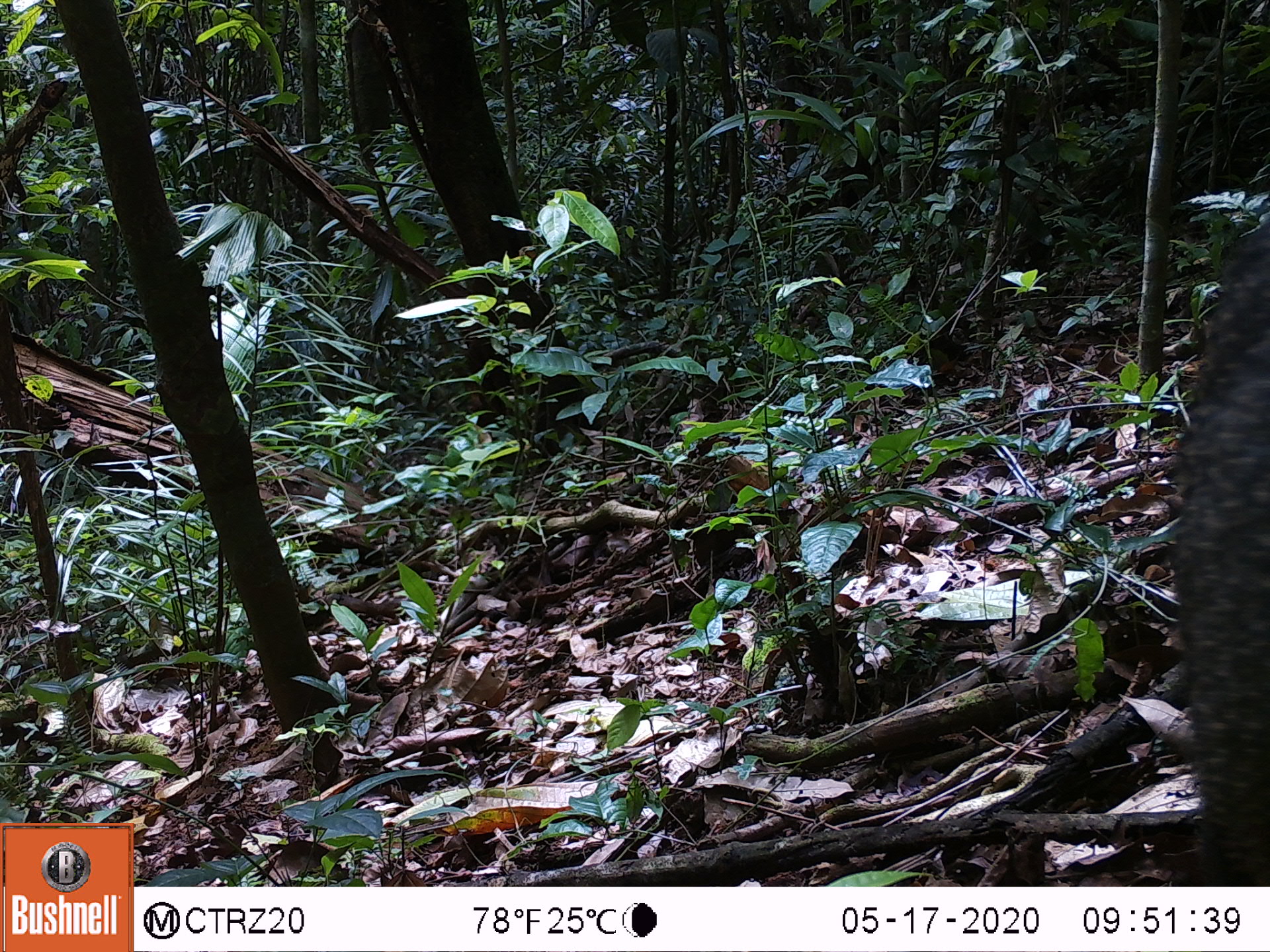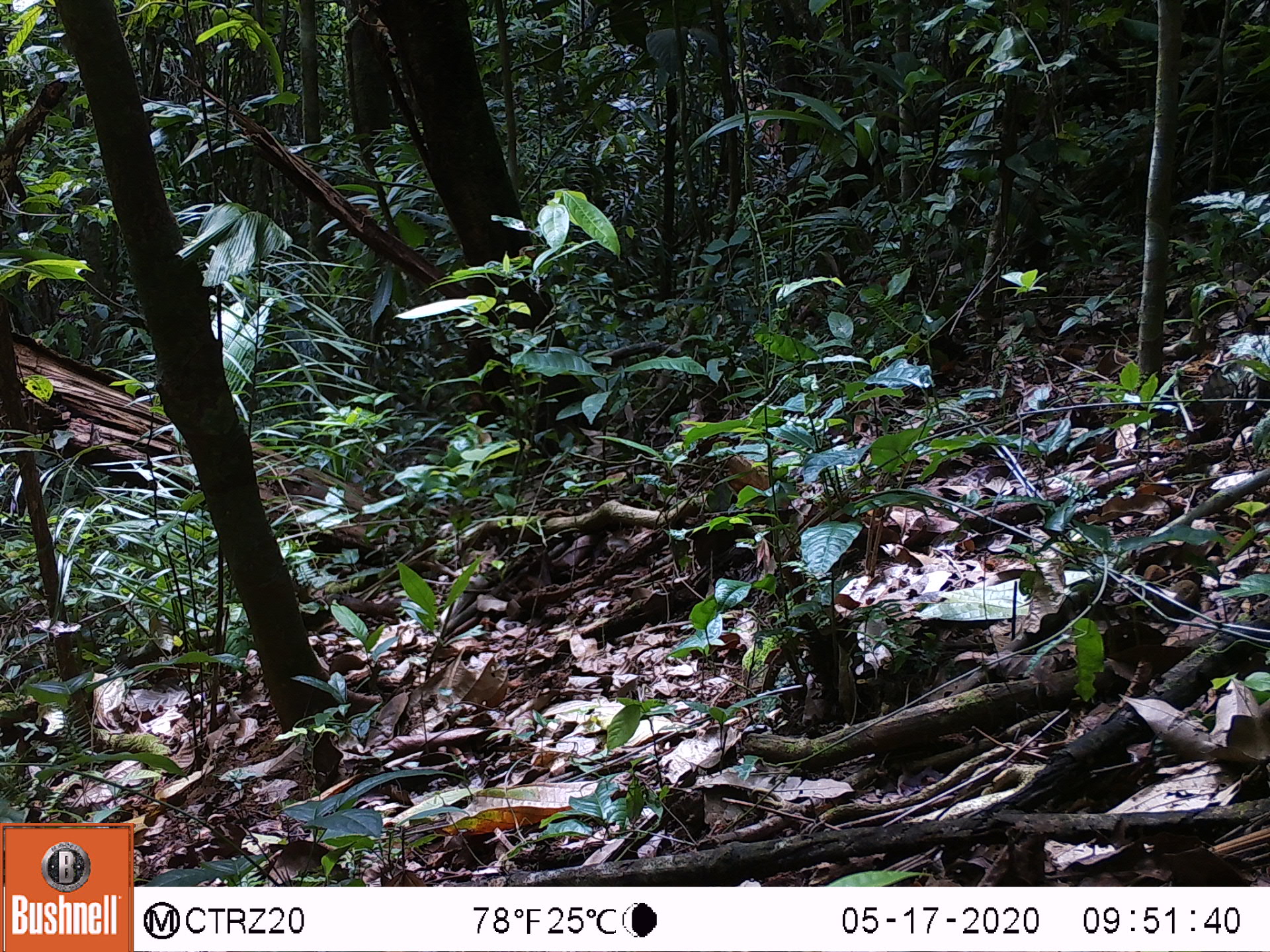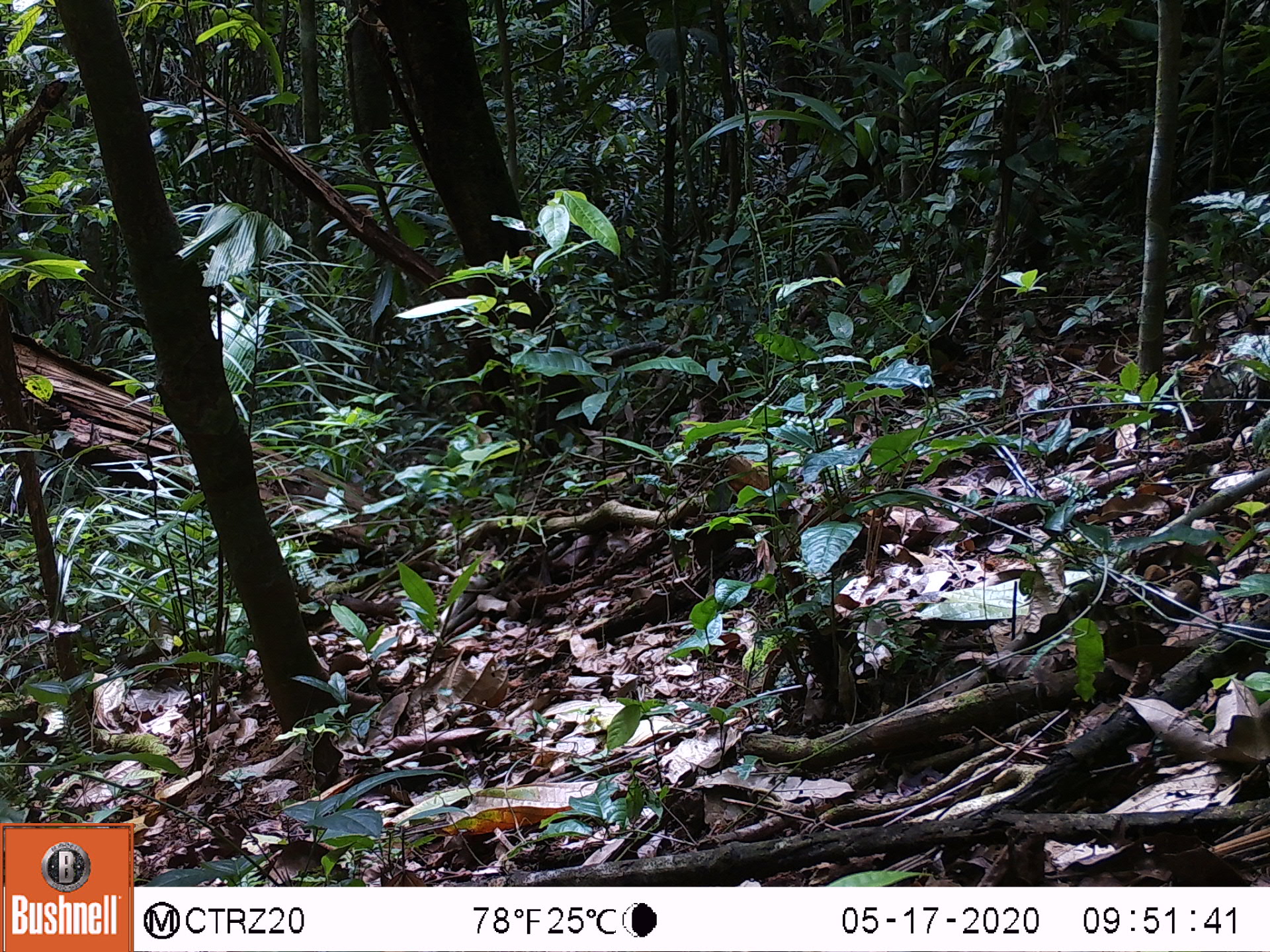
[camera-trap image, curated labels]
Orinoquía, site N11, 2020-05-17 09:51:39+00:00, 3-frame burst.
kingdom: Animalia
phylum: Chordata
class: Mammalia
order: Artiodactyla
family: Tayassuidae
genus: Pecari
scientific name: Pecari tajacu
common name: collared peccary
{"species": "collared peccary (Pecari tajacu)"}